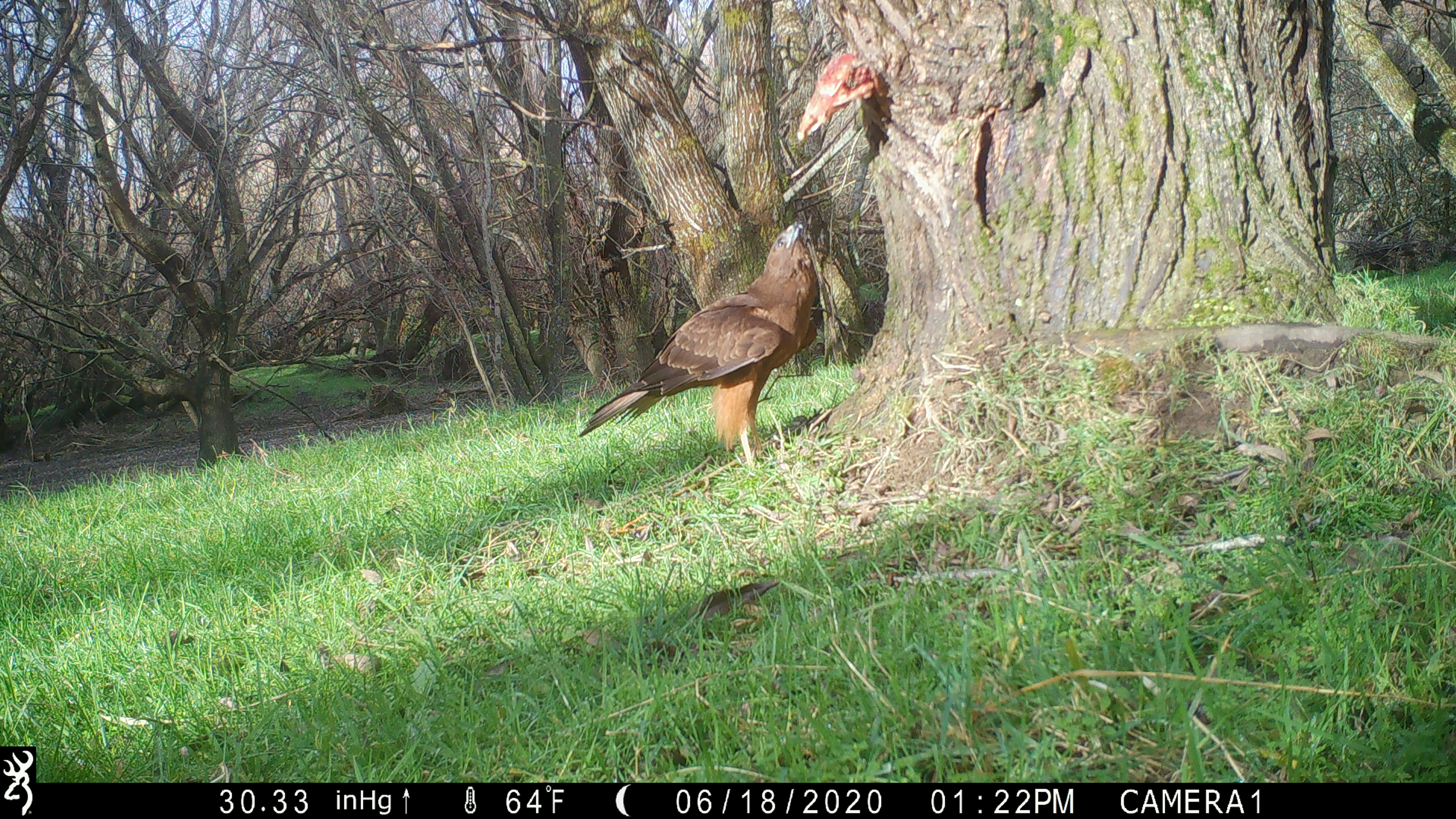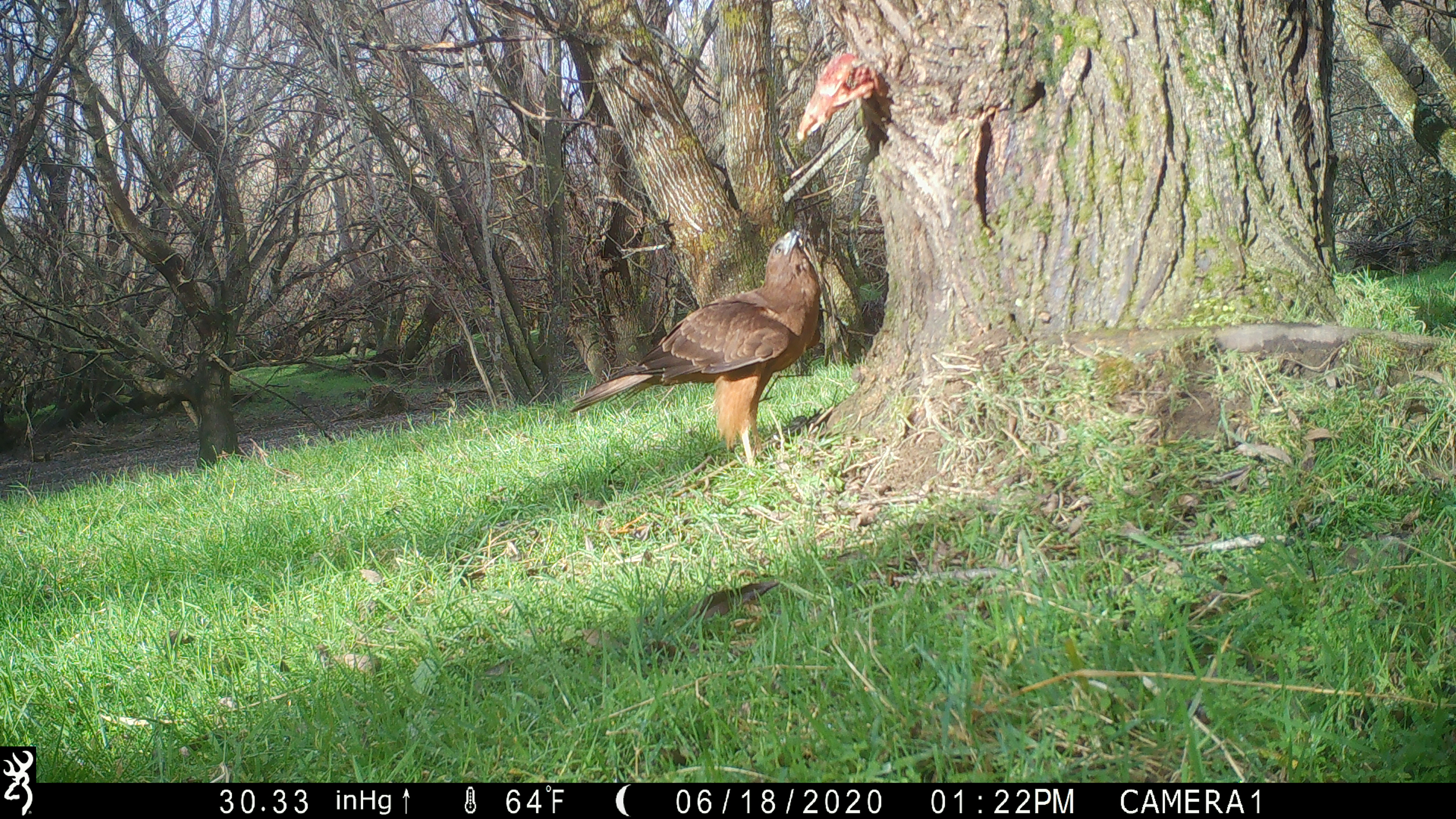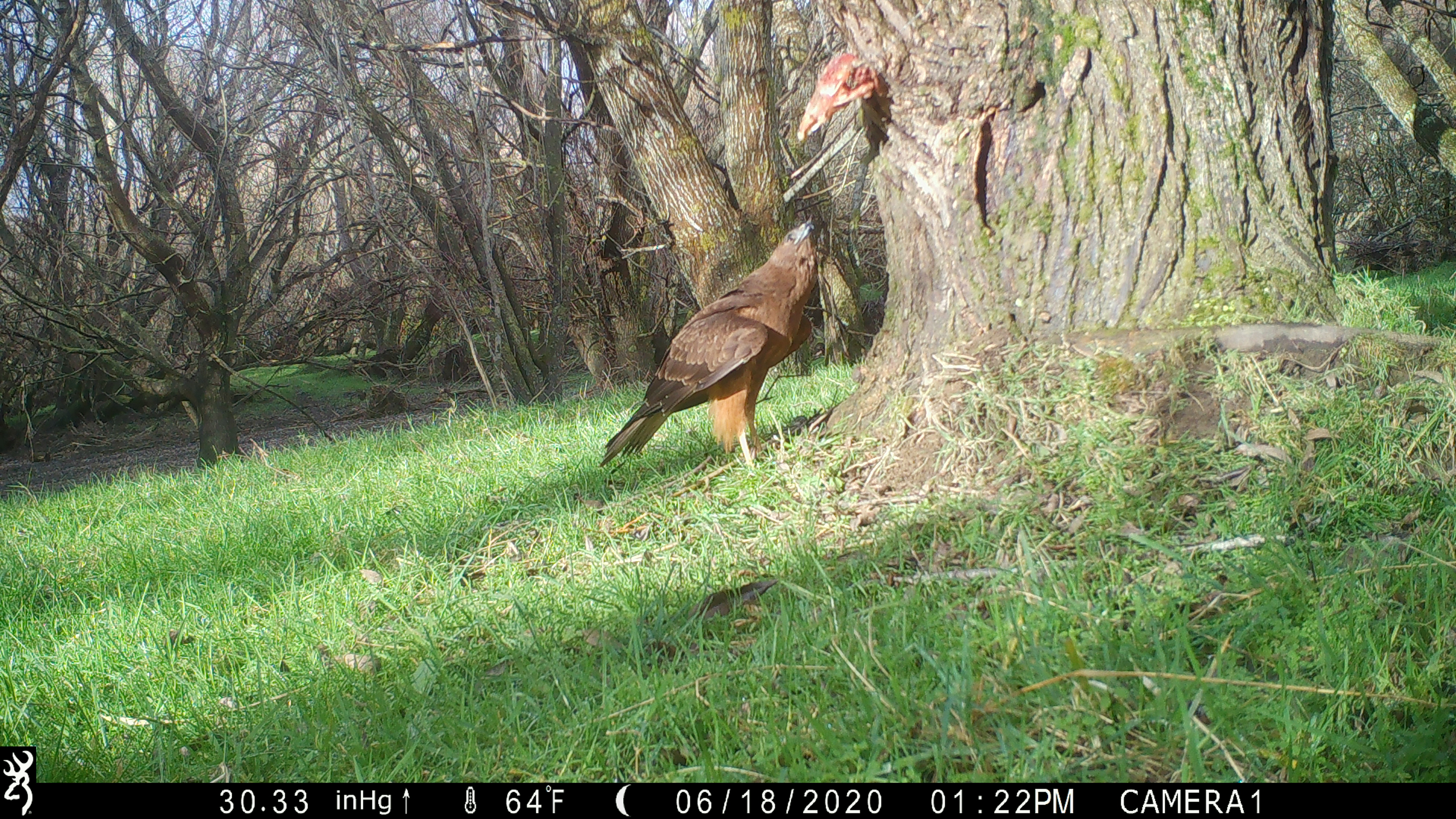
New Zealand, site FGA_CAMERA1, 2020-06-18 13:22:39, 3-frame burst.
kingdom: Animalia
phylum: Chordata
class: Aves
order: Accipitriformes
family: Accipitridae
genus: Circus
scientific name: Circus approximans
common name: swamp harrier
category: harrier